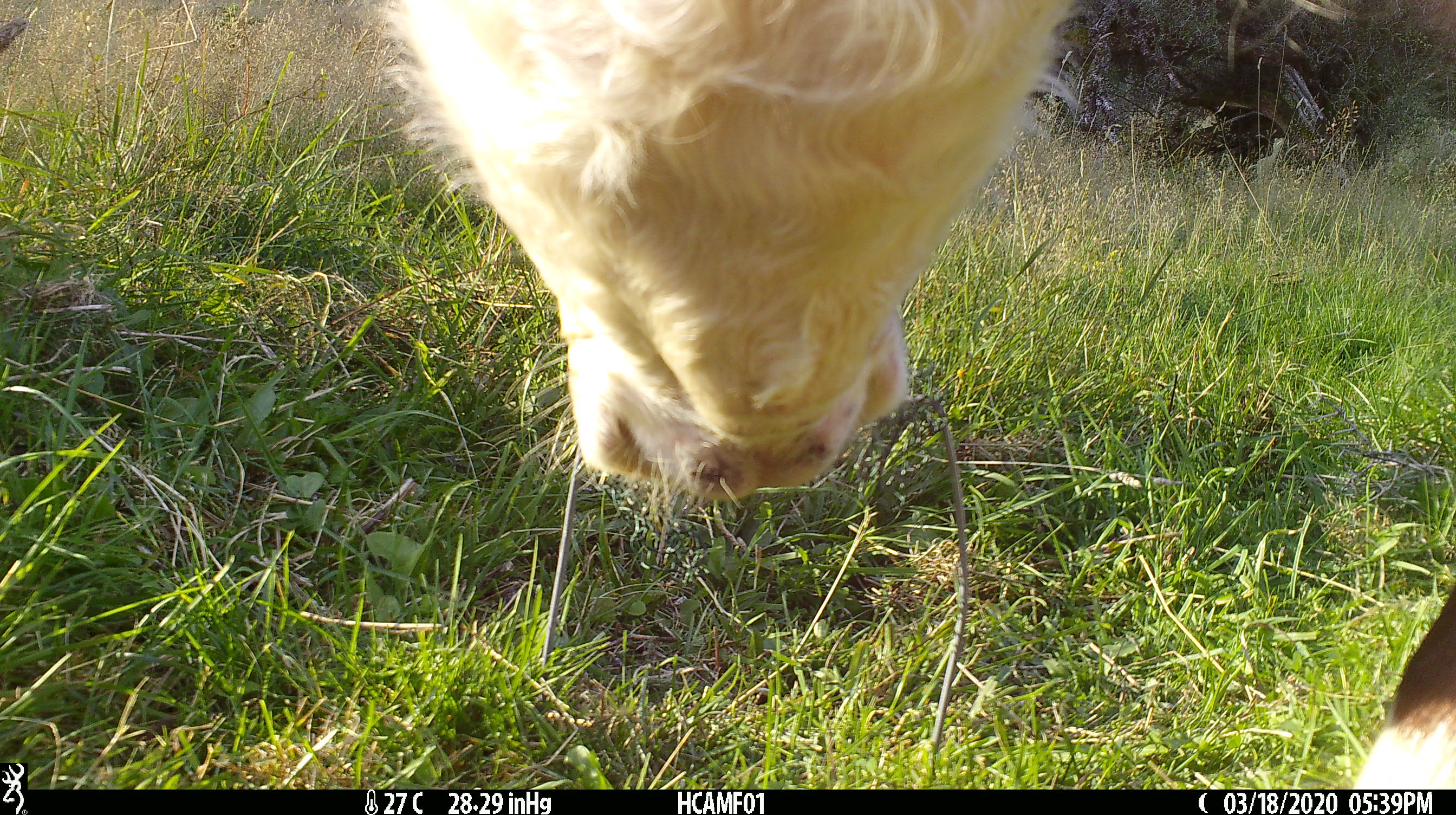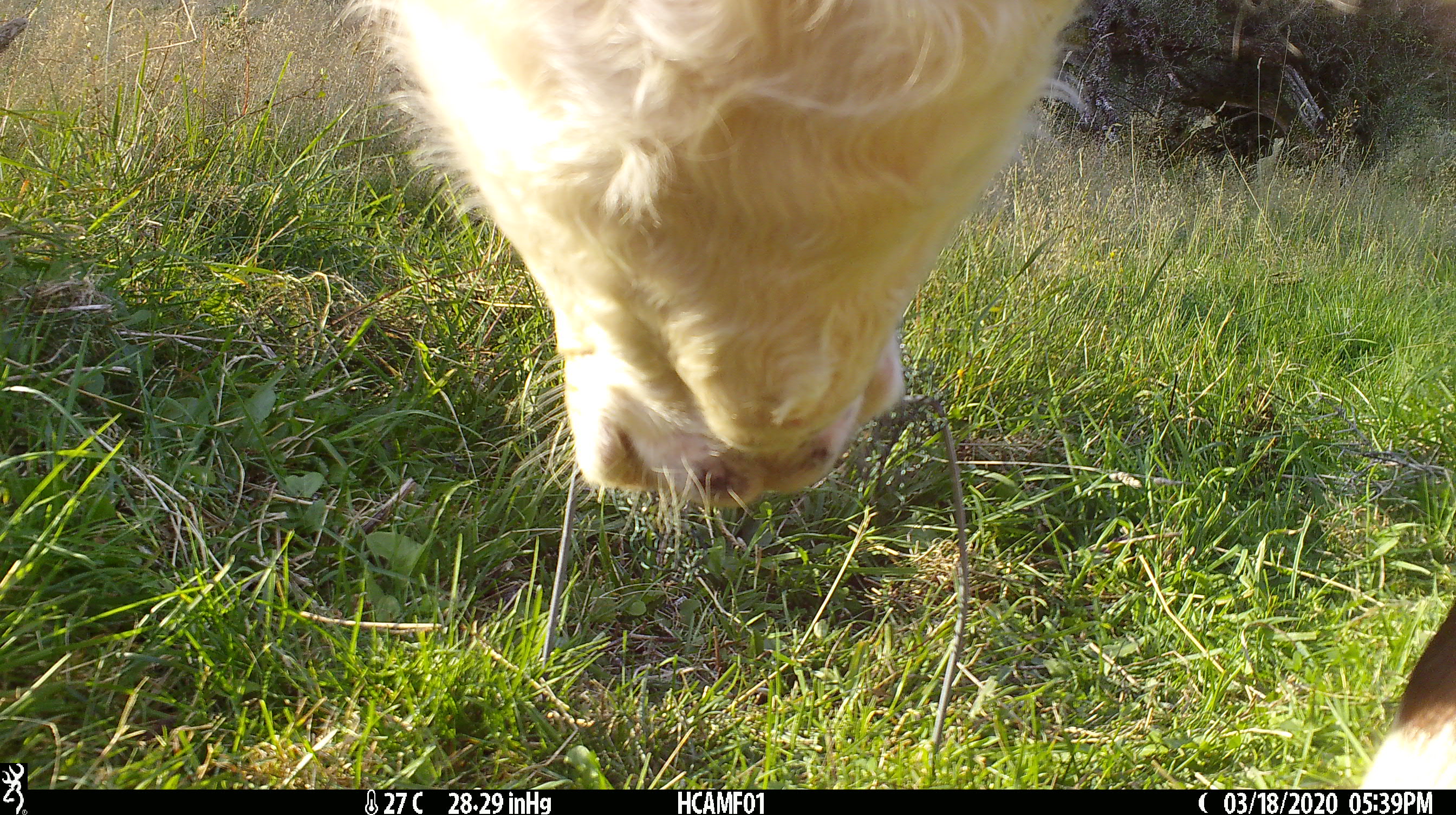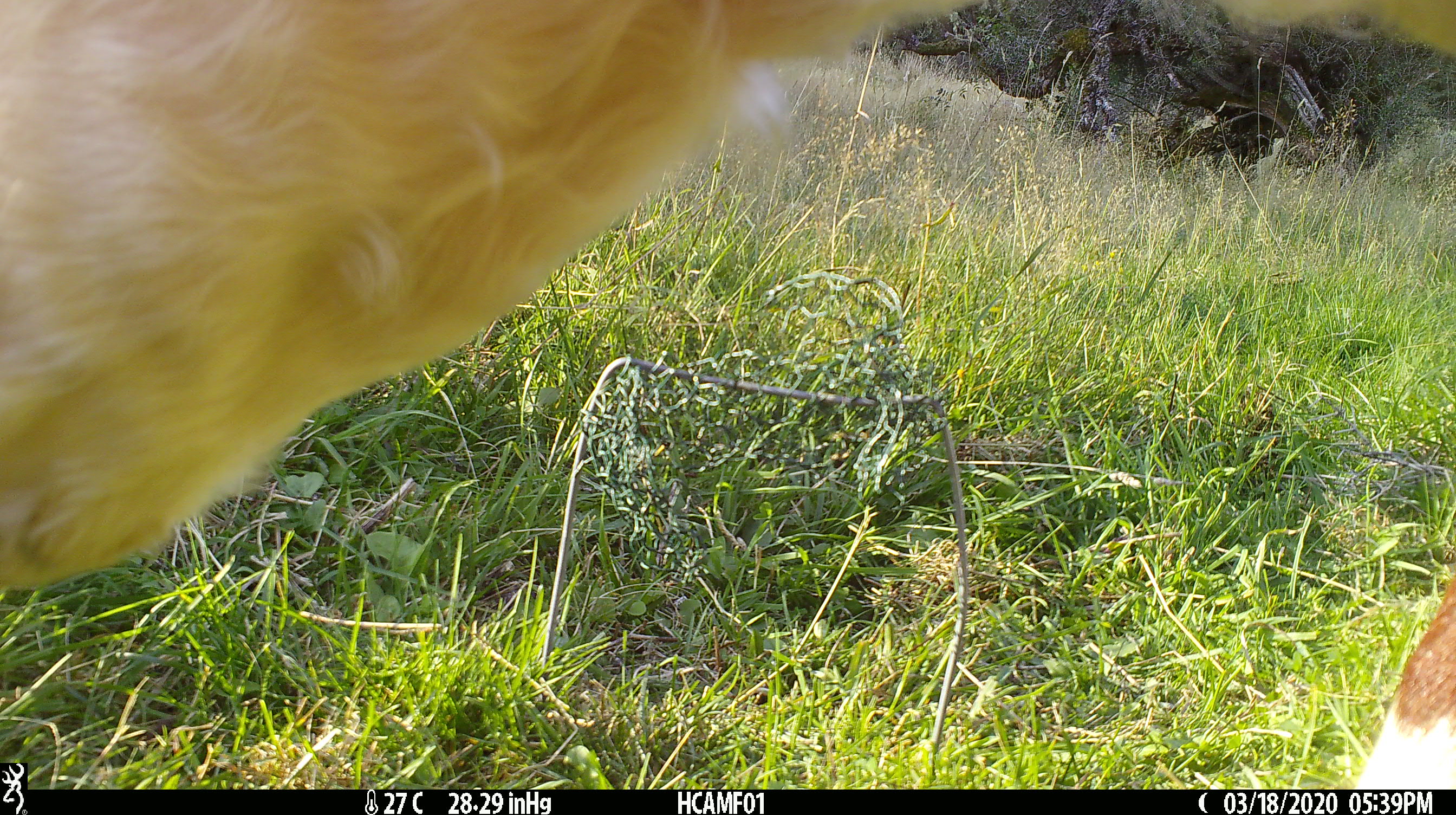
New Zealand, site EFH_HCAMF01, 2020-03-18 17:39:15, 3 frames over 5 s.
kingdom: Animalia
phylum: Chordata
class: Mammalia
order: Artiodactyla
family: Bovidae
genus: Bos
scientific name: Bos taurus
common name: domestic cow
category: cow